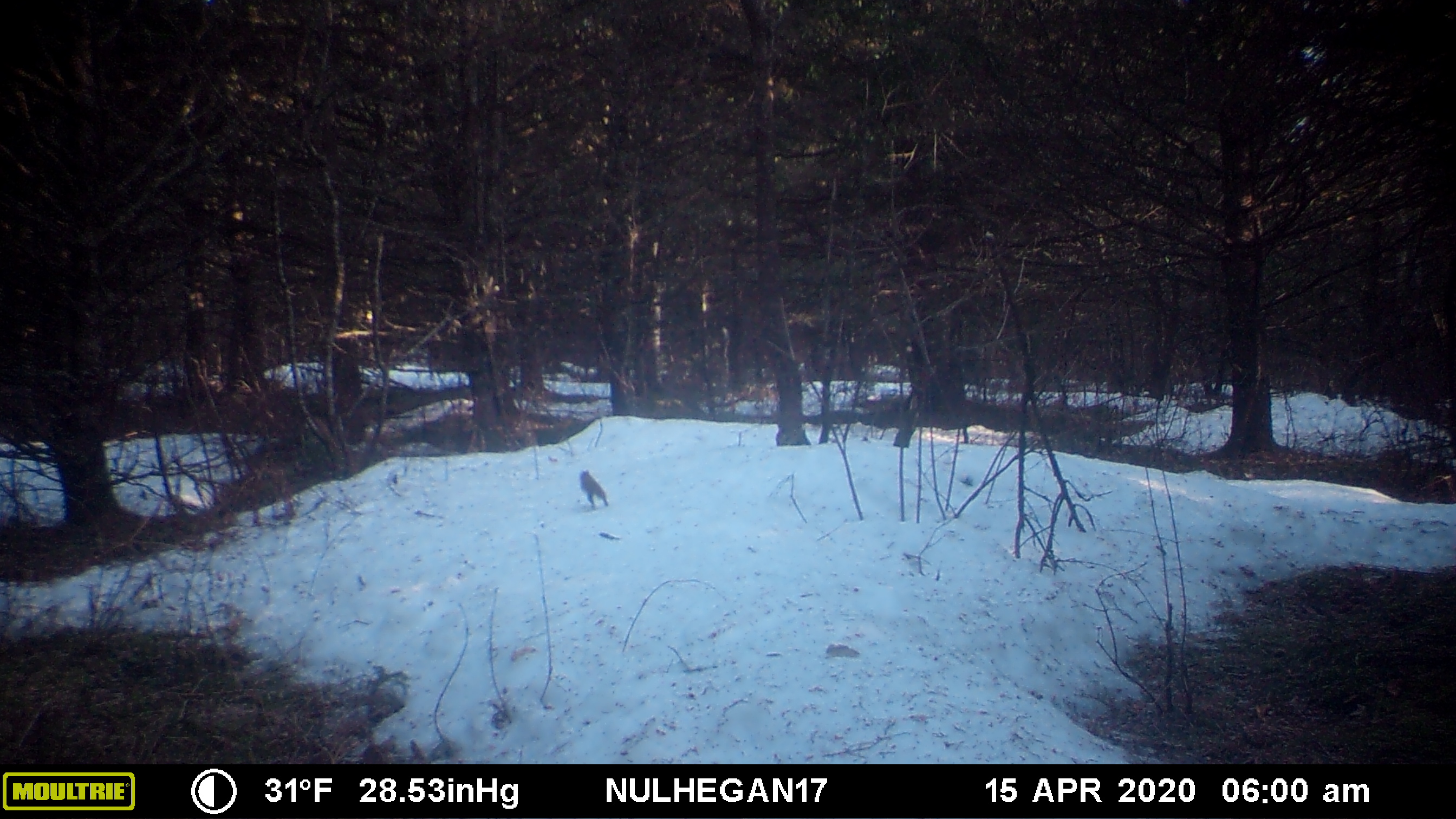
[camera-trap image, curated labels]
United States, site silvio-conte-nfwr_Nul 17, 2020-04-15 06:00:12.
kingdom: Animalia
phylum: Chordata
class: Mammalia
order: Rodentia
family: Sciuridae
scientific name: Sciuridae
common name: squirrel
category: squirrel sp.